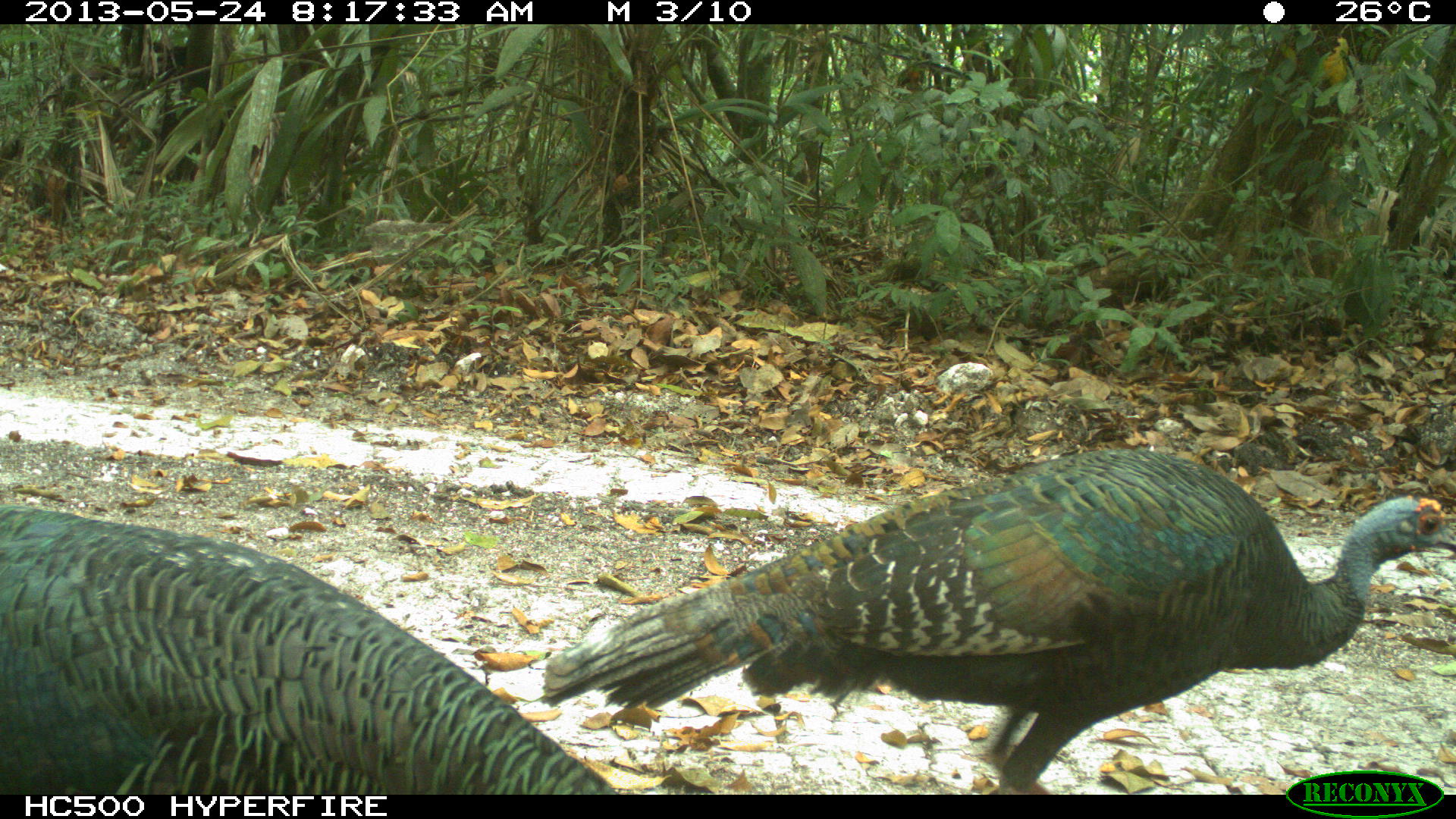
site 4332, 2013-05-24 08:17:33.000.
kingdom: Animalia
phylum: Chordata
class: Aves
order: Galliformes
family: Phasianidae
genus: Meleagris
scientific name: Meleagris ocellata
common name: ocellated turkey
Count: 3.